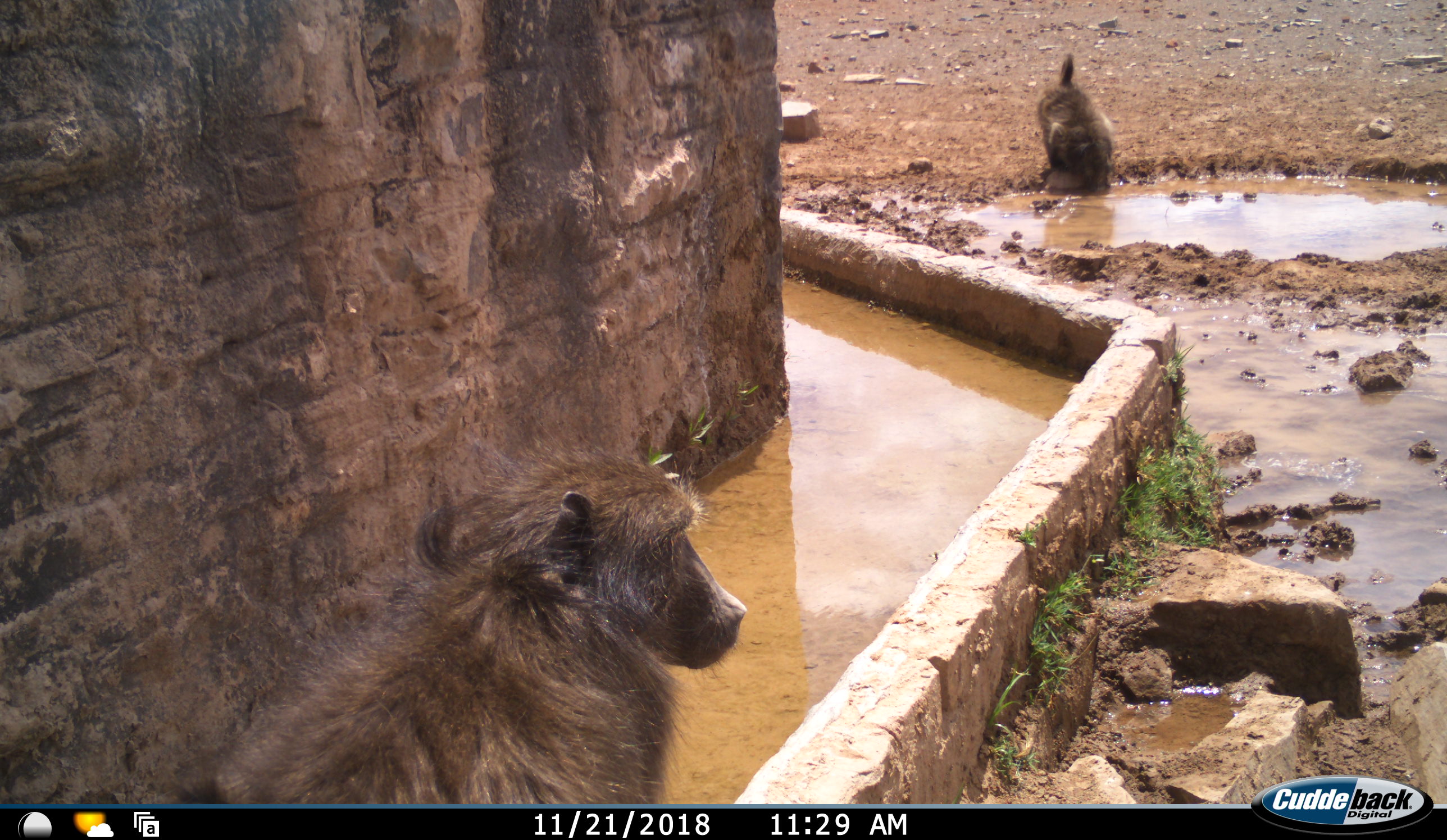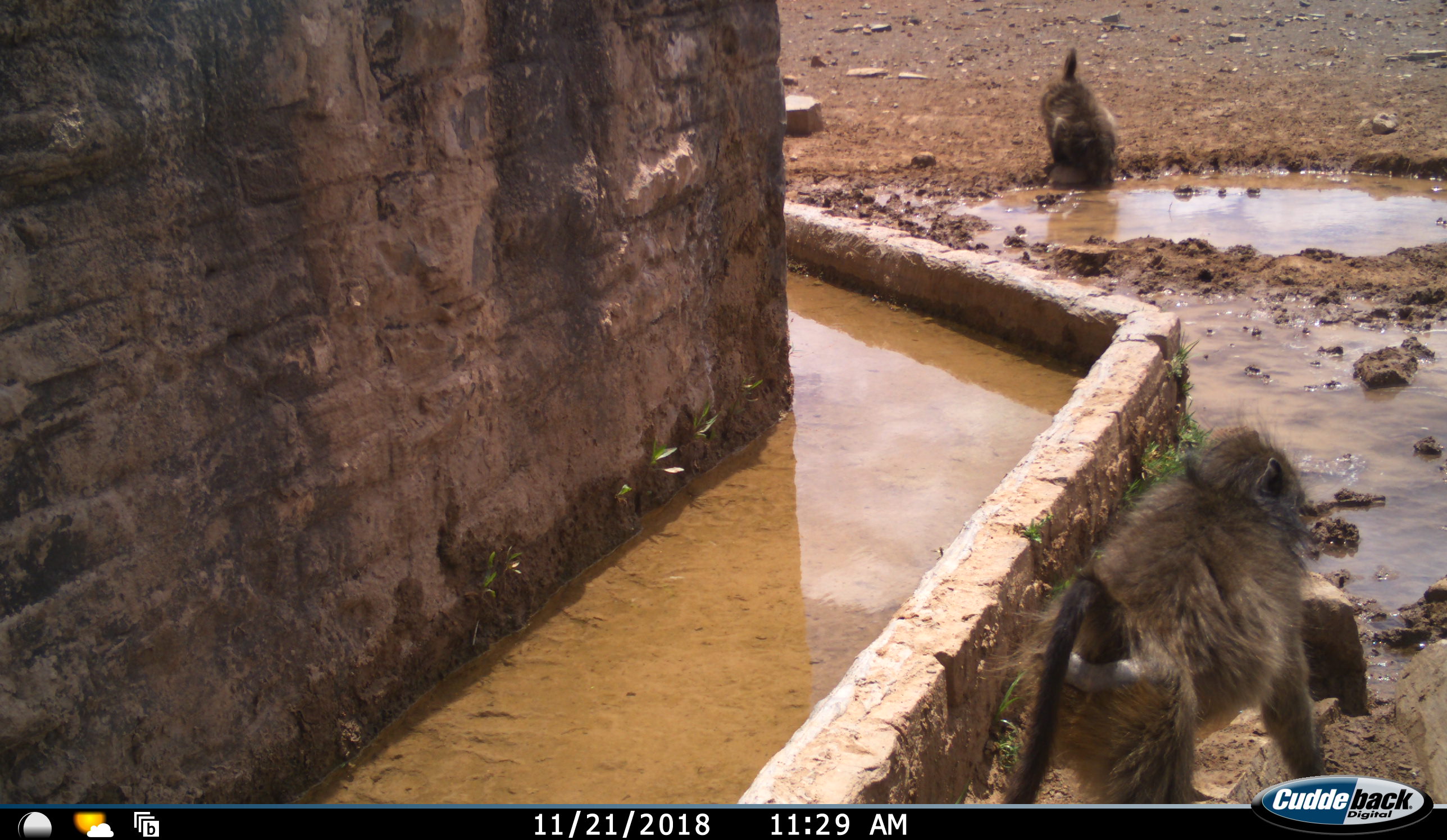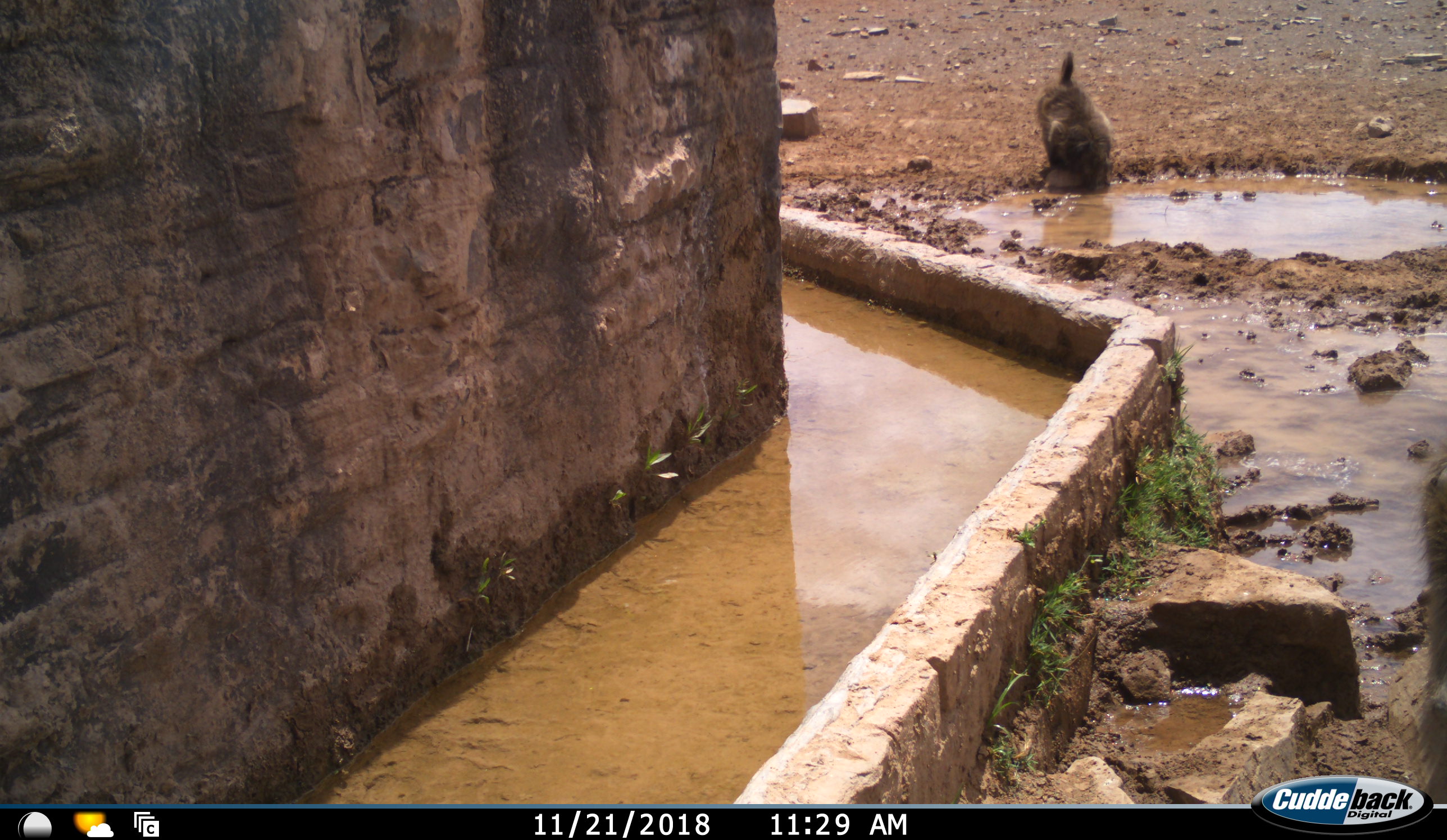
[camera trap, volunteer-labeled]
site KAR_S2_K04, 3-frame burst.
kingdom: Animalia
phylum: Chordata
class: Mammalia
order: Primates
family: Cercopithecidae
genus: Papio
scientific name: Papio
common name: baboon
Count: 2.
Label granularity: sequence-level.